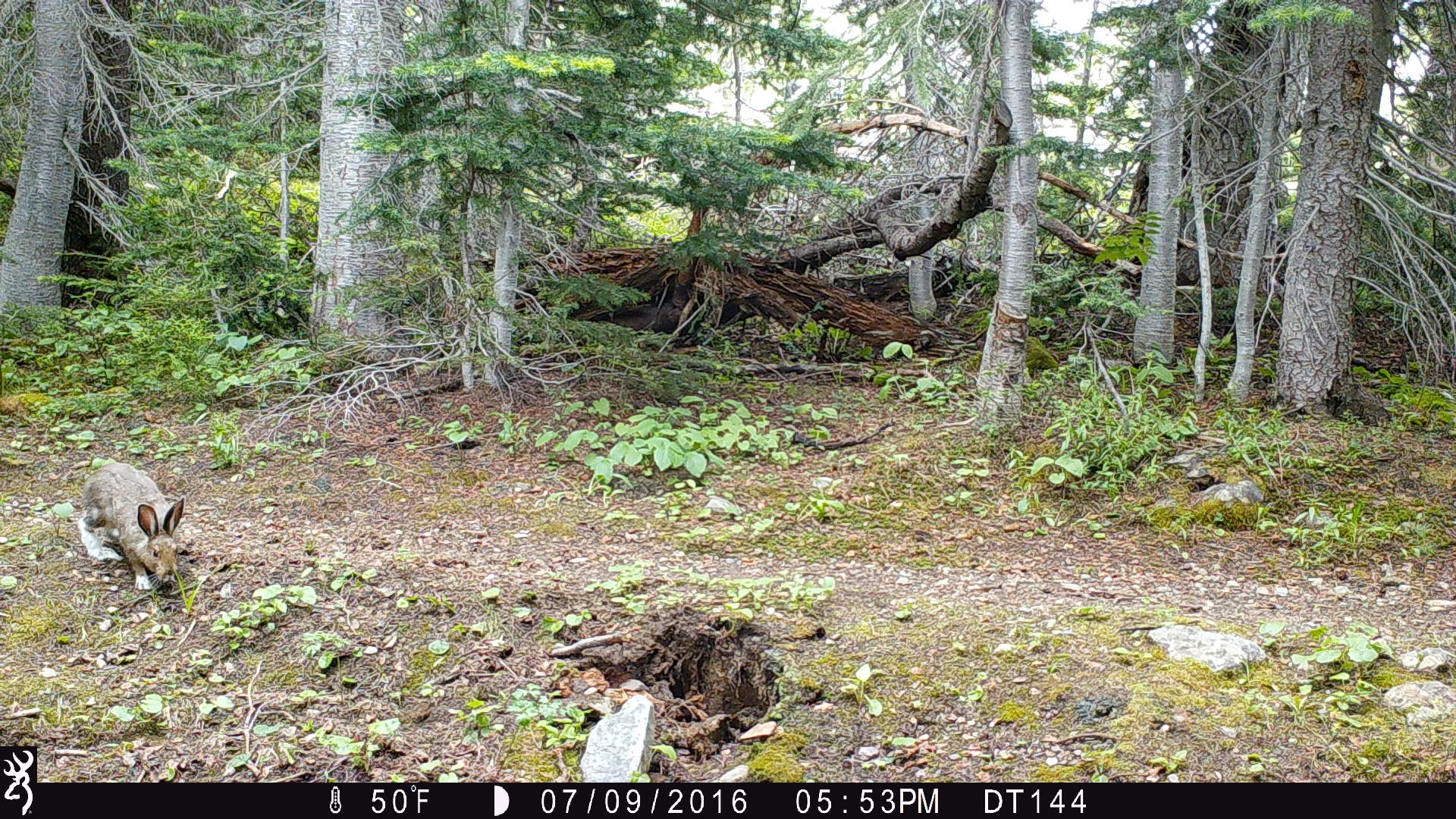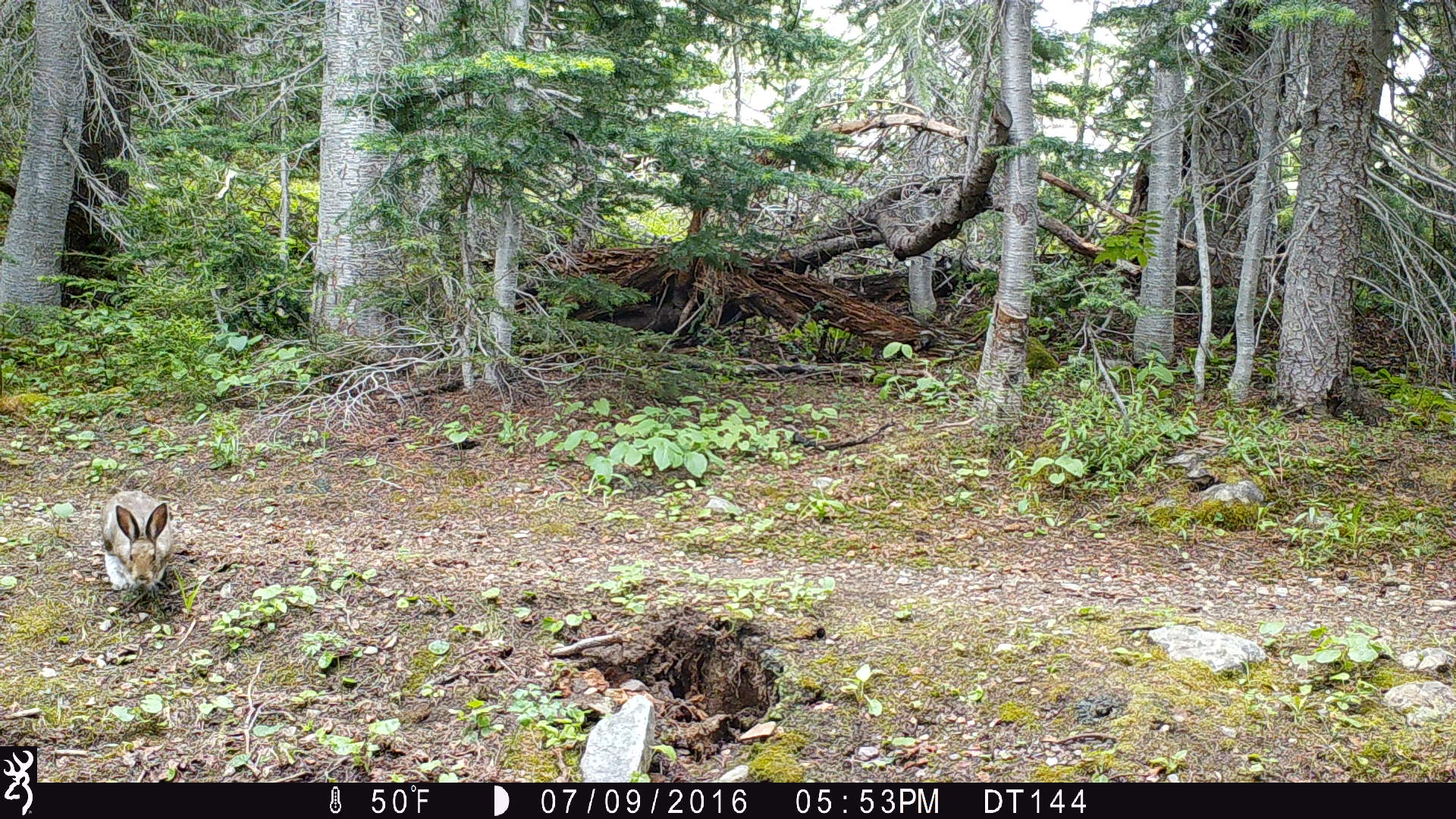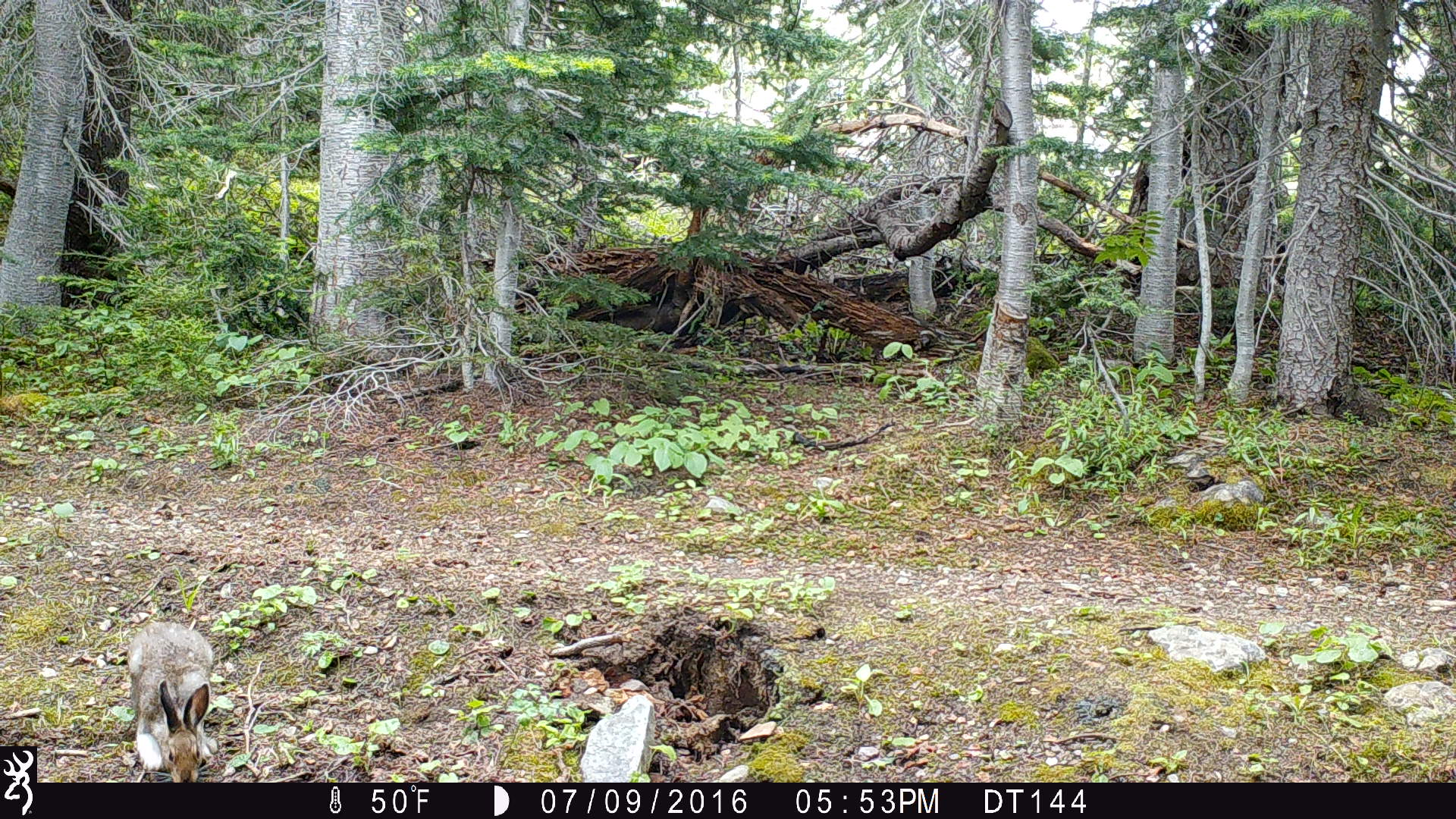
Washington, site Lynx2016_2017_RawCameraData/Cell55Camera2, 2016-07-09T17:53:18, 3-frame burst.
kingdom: Animalia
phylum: Chordata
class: Mammalia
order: Lagomorpha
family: Leporidae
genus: Lepus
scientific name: Lepus americanus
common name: snowshoe hare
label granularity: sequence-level